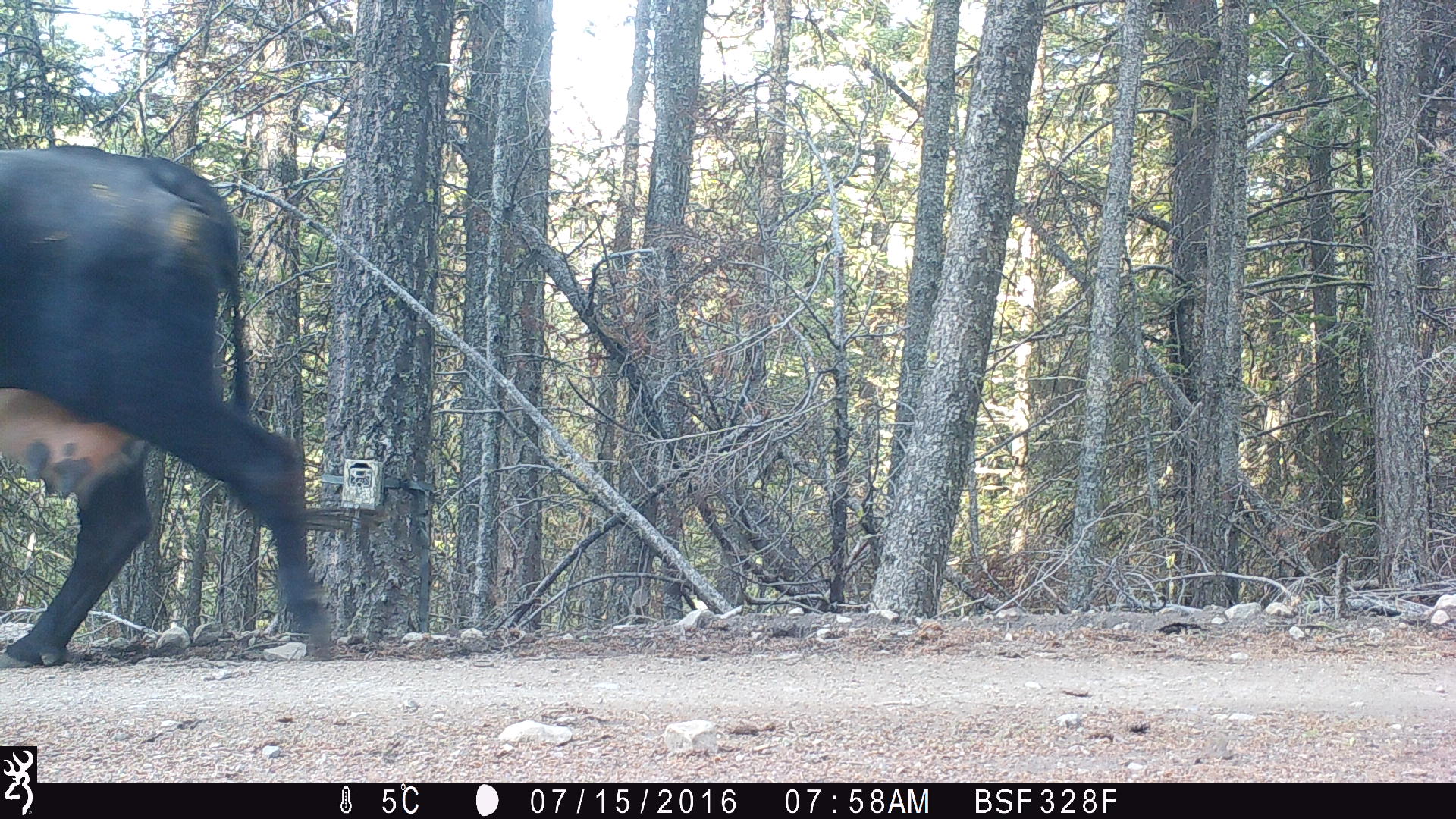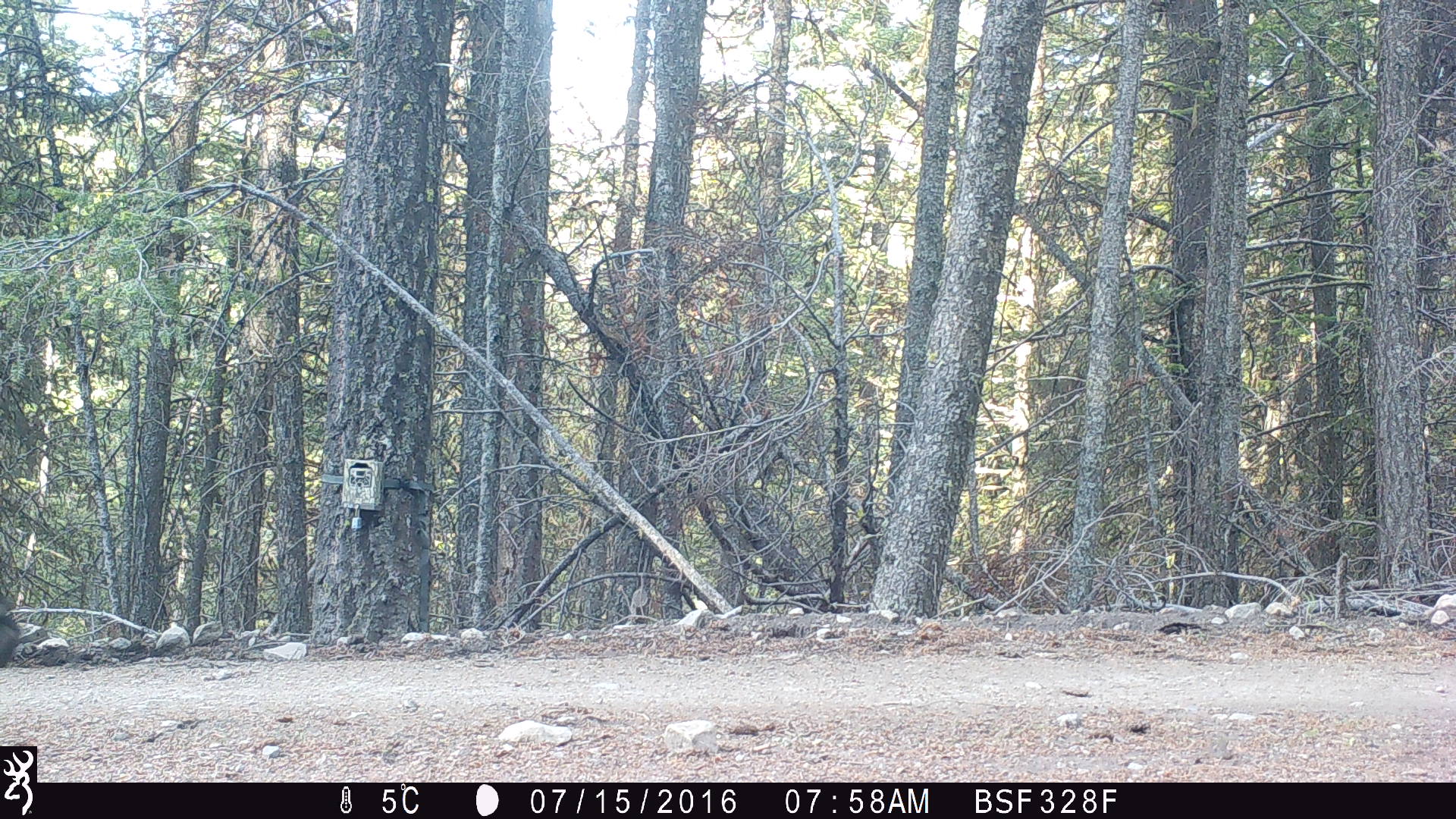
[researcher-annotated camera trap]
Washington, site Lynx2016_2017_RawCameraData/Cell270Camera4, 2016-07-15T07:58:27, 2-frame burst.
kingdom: Animalia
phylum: Chordata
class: Mammalia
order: Artiodactyla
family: Bovidae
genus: Bos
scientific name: Bos taurus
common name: domestic cattle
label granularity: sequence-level